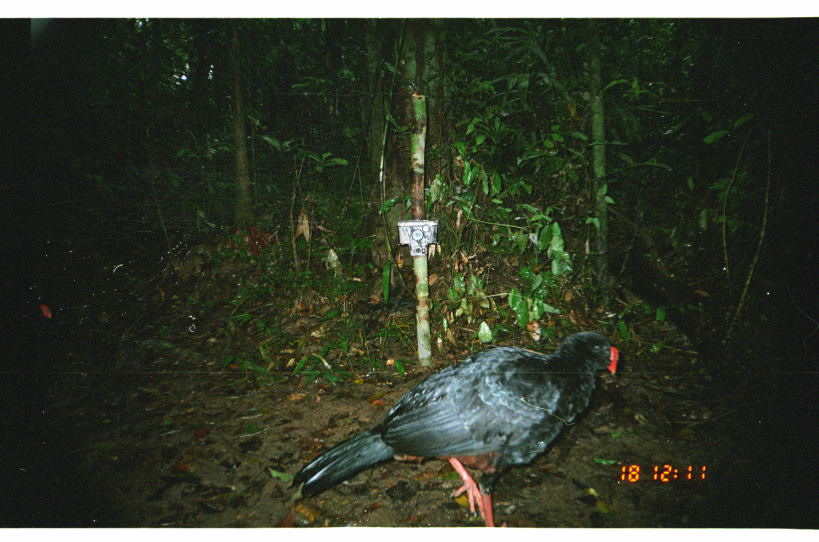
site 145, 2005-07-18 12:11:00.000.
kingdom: Animalia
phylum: Chordata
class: Aves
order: Galliformes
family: Cracidae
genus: Mitu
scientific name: Mitu tuberosum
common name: razor-billed curassow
Mitu tuberosum (razor-billed curassow).